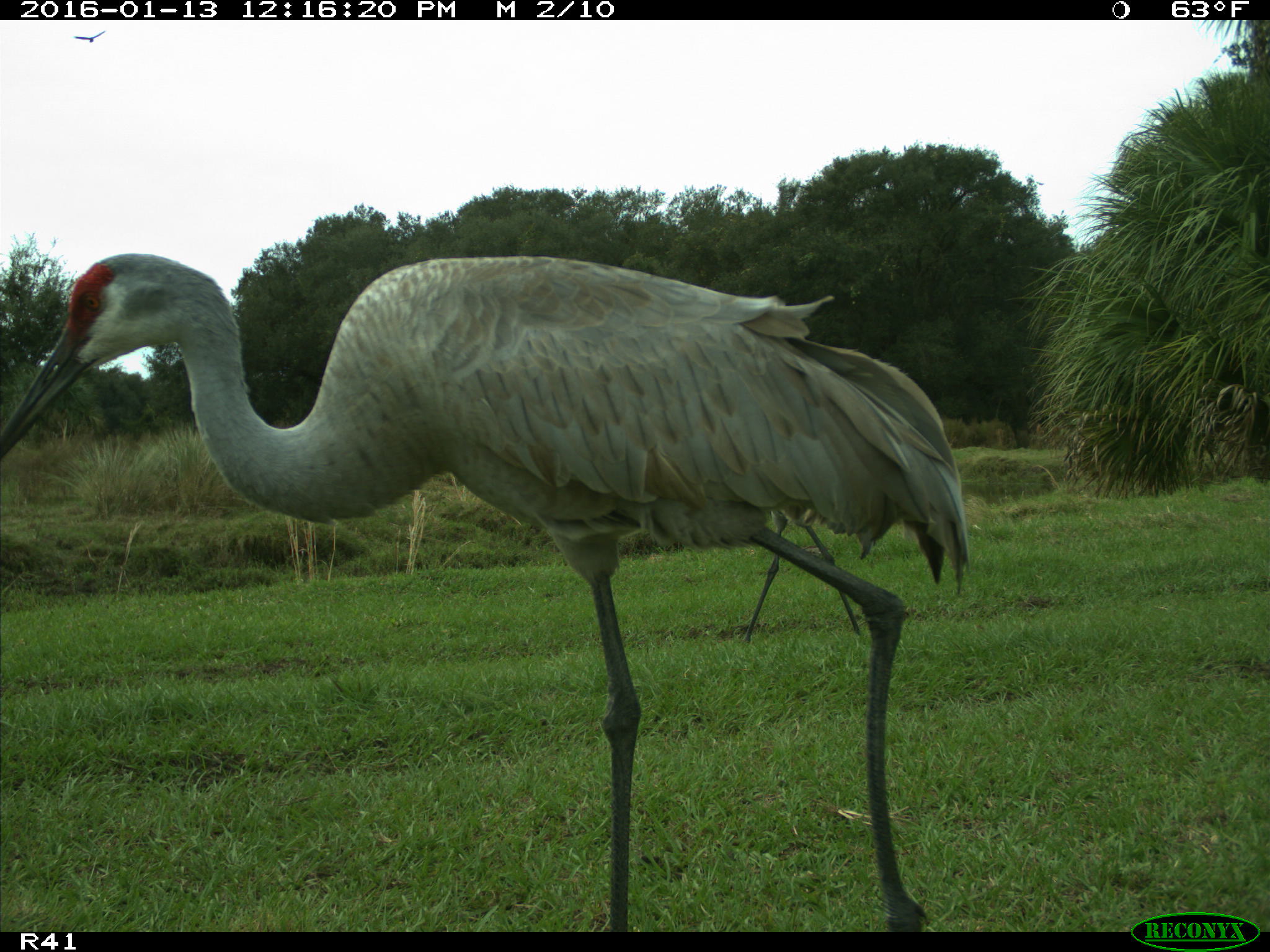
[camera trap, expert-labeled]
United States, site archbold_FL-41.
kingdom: Animalia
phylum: Chordata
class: Aves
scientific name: Aves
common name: birds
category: unidentified bird